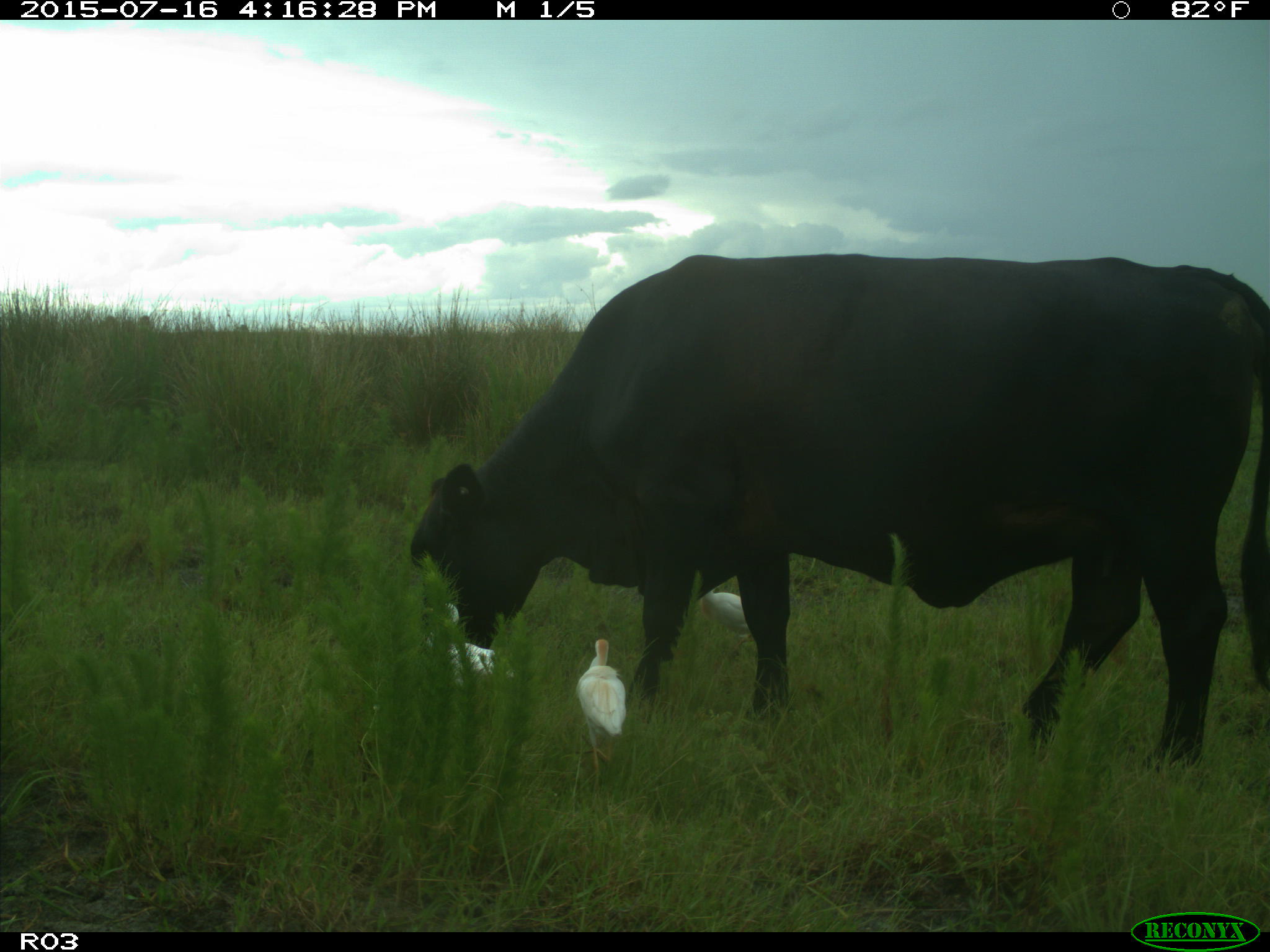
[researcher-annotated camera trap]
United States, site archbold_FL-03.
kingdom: Animalia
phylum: Chordata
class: Mammalia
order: Artiodactyla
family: Bovidae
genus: Bos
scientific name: Bos taurus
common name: domestic cow